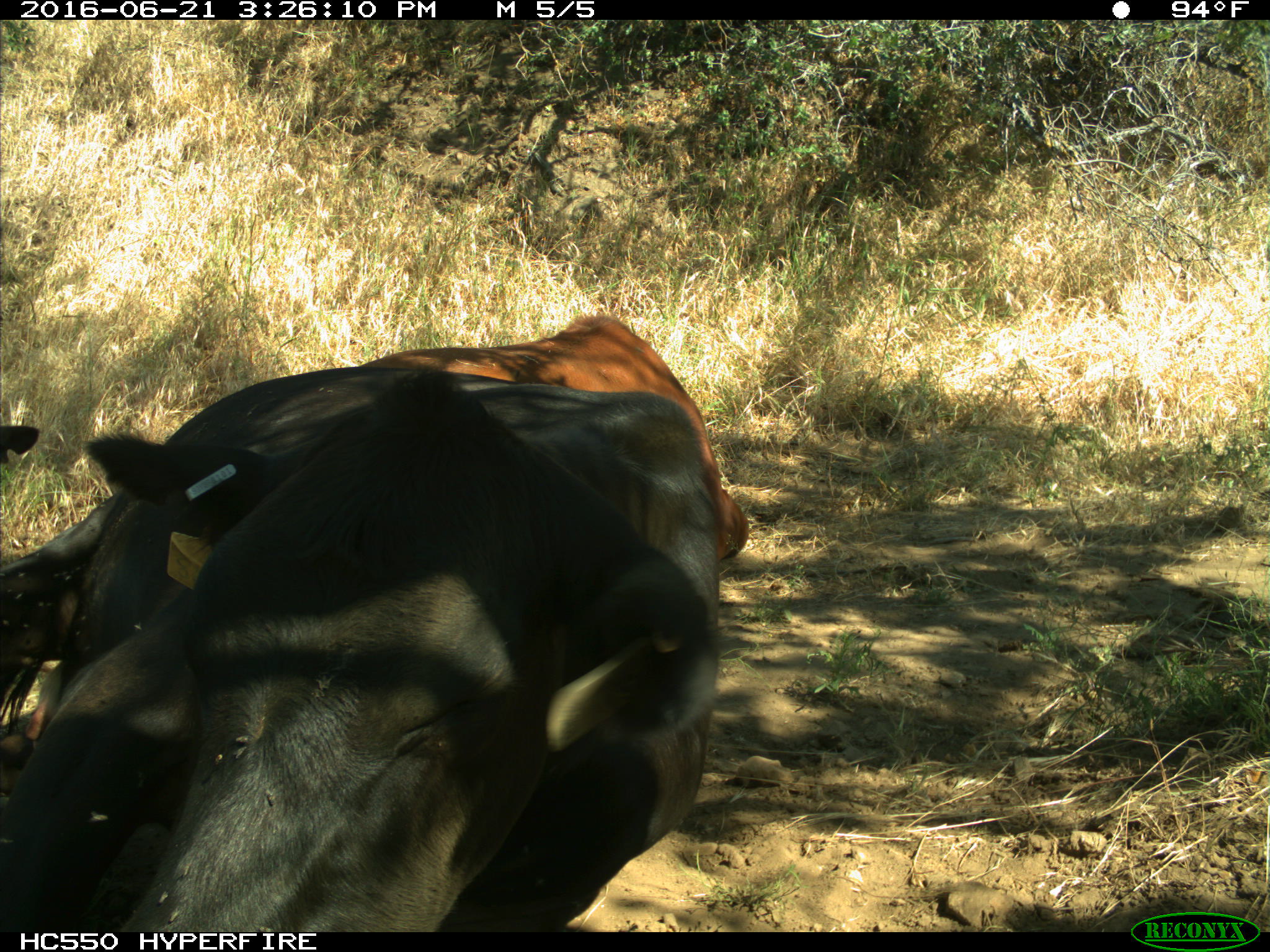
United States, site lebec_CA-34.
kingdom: Animalia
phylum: Chordata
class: Mammalia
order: Artiodactyla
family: Bovidae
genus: Bos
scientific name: Bos taurus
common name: domestic cow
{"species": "Bos taurus (domestic cow)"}